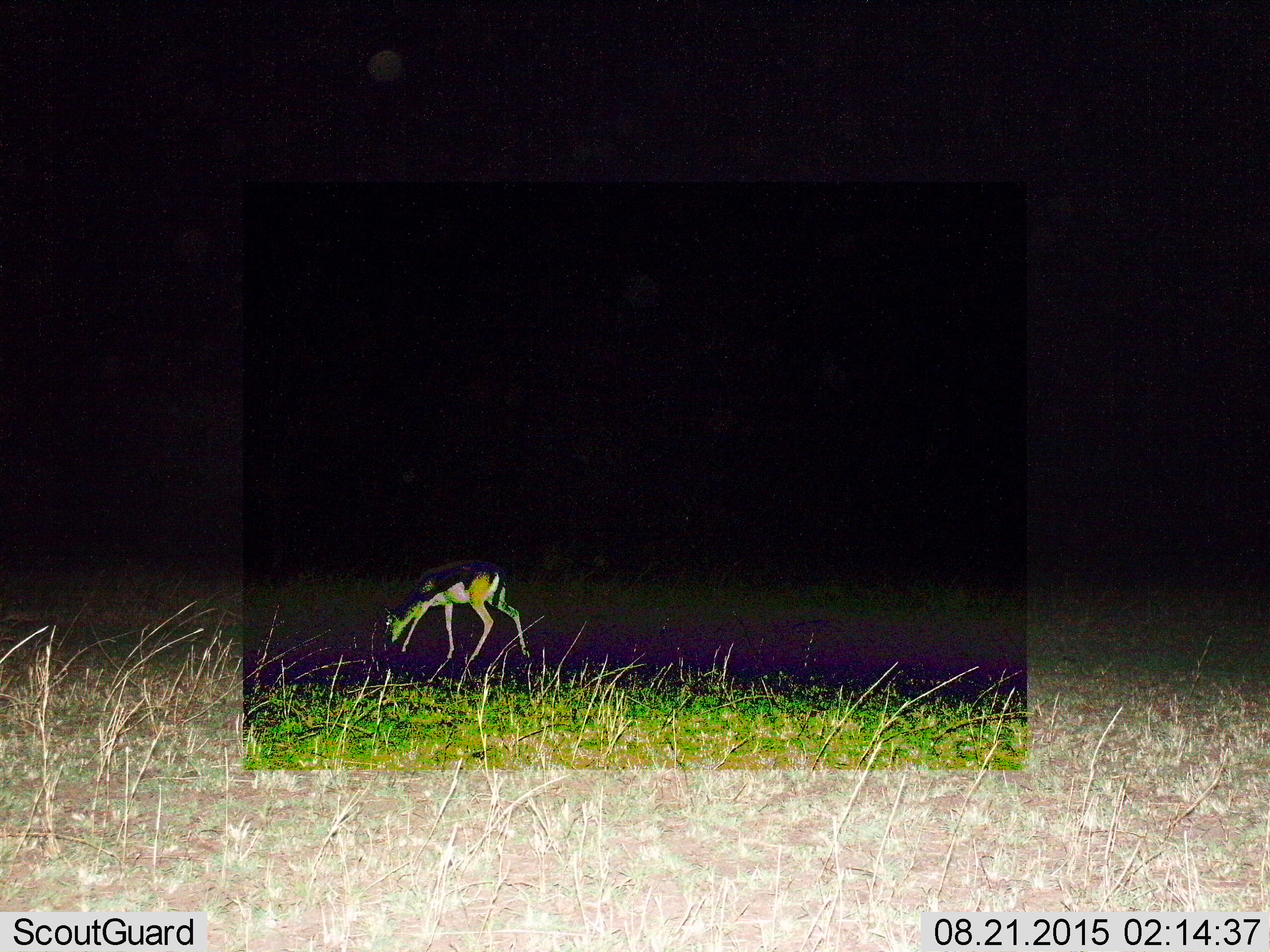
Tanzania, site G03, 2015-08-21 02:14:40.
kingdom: Animalia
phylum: Chordata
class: Mammalia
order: Artiodactyla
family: Bovidae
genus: Eudorcas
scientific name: Eudorcas thomsonii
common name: thomson's gazelle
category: gazellethomsons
Gazellethomsons (thomson's gazelle) (Eudorcas thomsonii), count 1. Behavior (volunteer vote fractions): standing 21%, resting 0%, moving 14%, interacting 0%. Young present (vote fraction): 7%. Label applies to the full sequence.